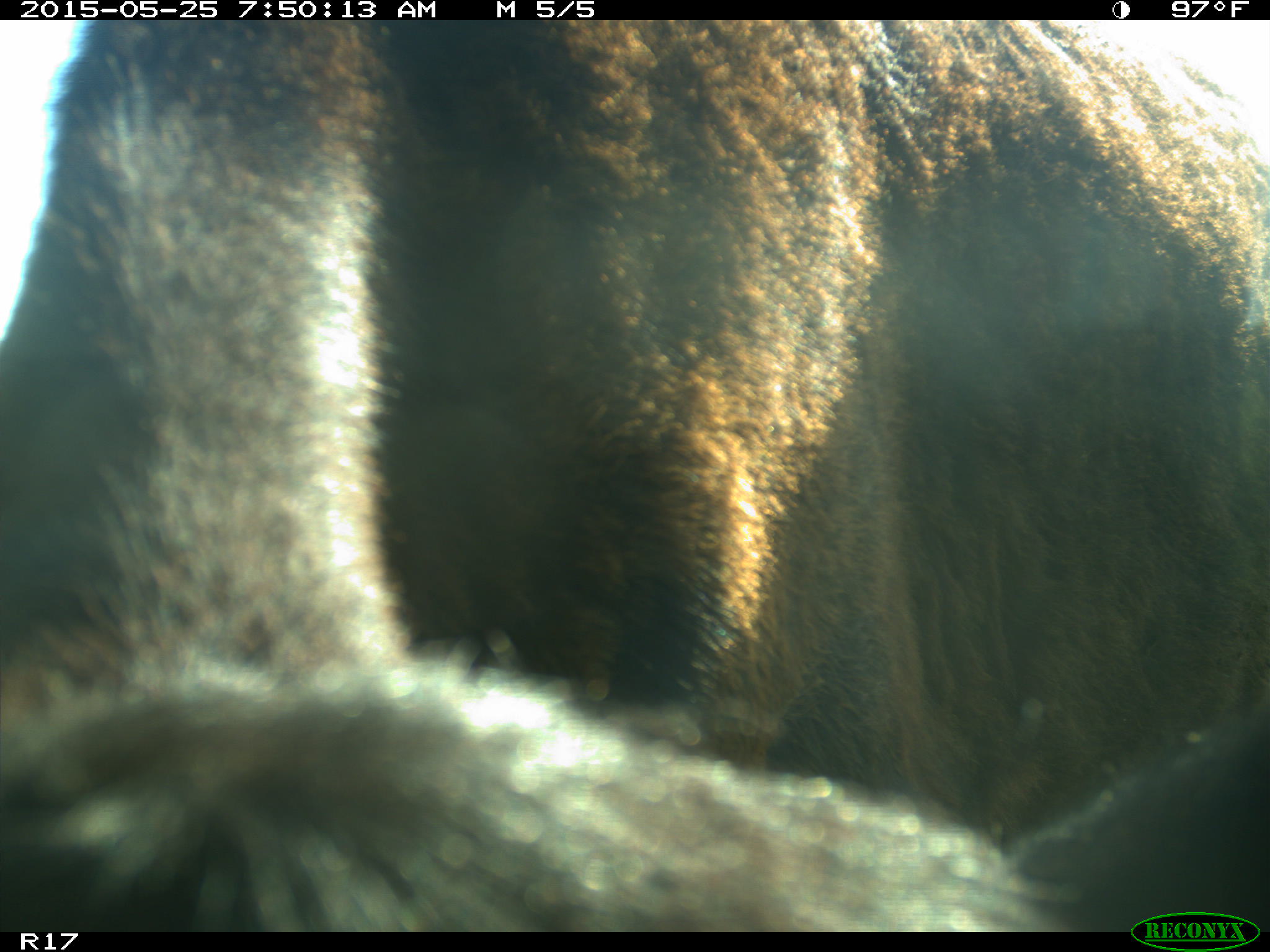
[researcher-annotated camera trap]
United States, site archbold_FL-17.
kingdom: Animalia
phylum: Chordata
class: Mammalia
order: Artiodactyla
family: Bovidae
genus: Bos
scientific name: Bos taurus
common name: domestic cow